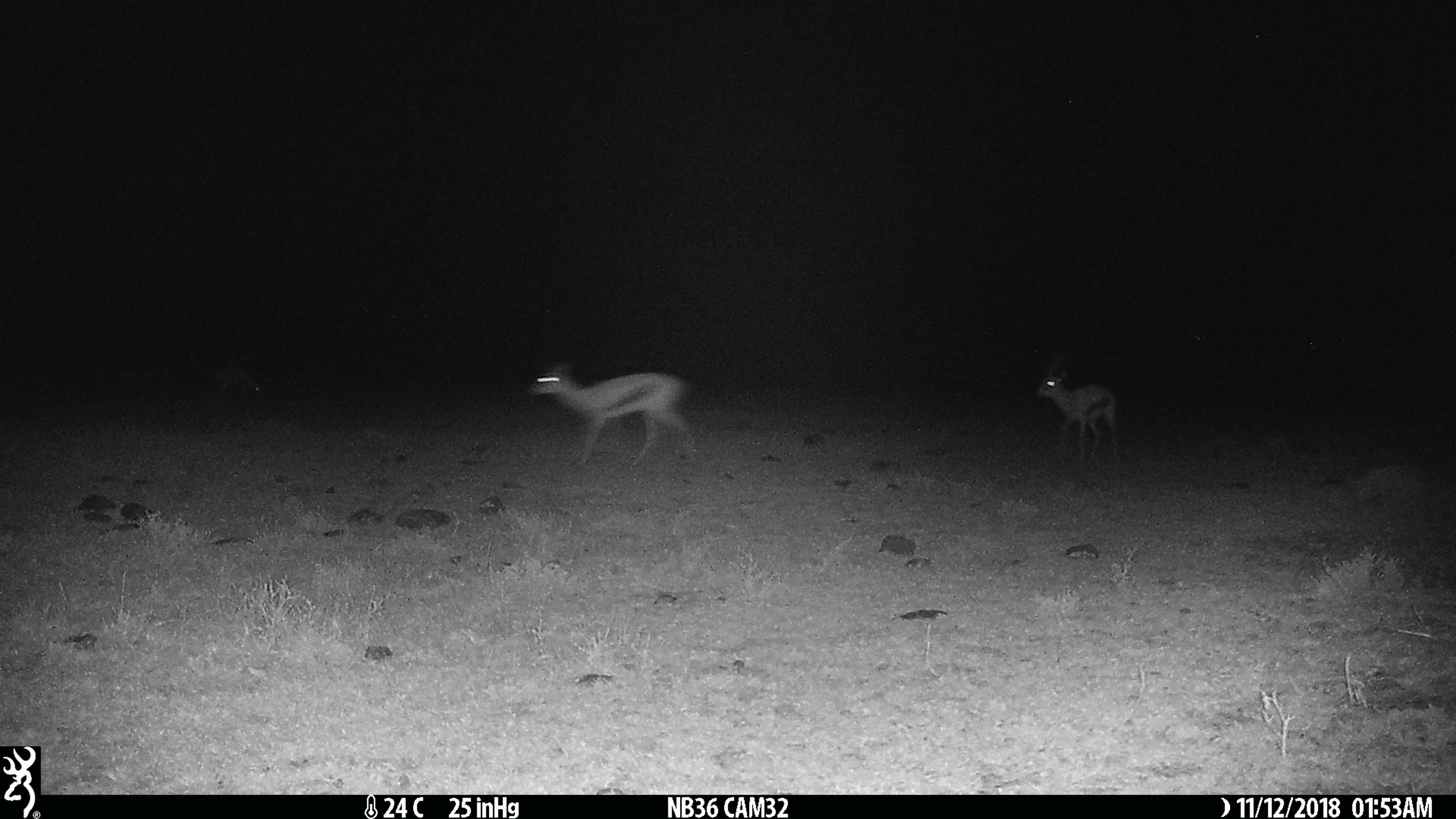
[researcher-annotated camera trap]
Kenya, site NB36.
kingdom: Animalia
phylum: Chordata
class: Mammalia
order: Artiodactyla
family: Bovidae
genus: Eudorcas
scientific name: Eudorcas thomsonii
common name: thomon's gazelle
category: gazelle thomsons